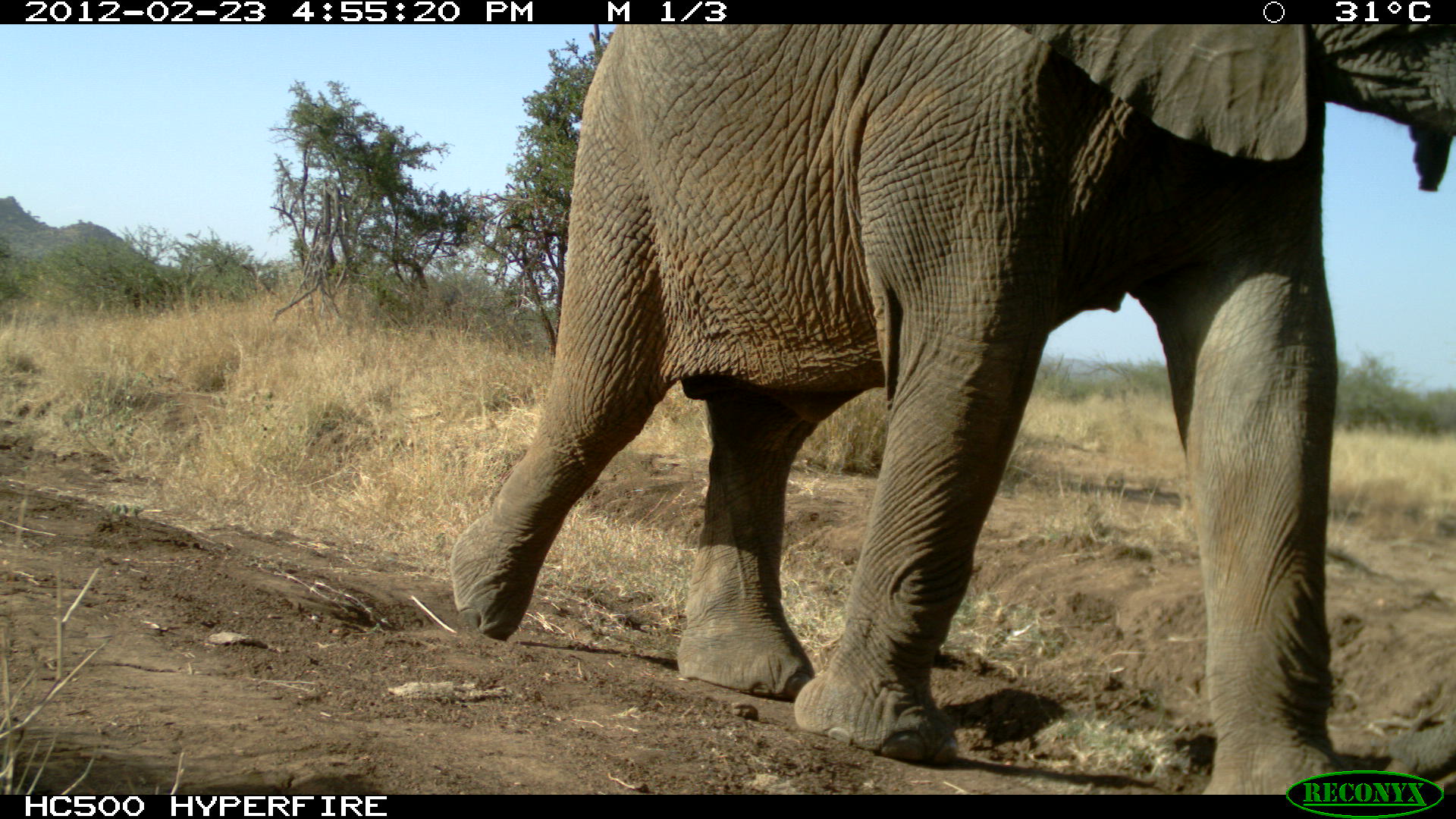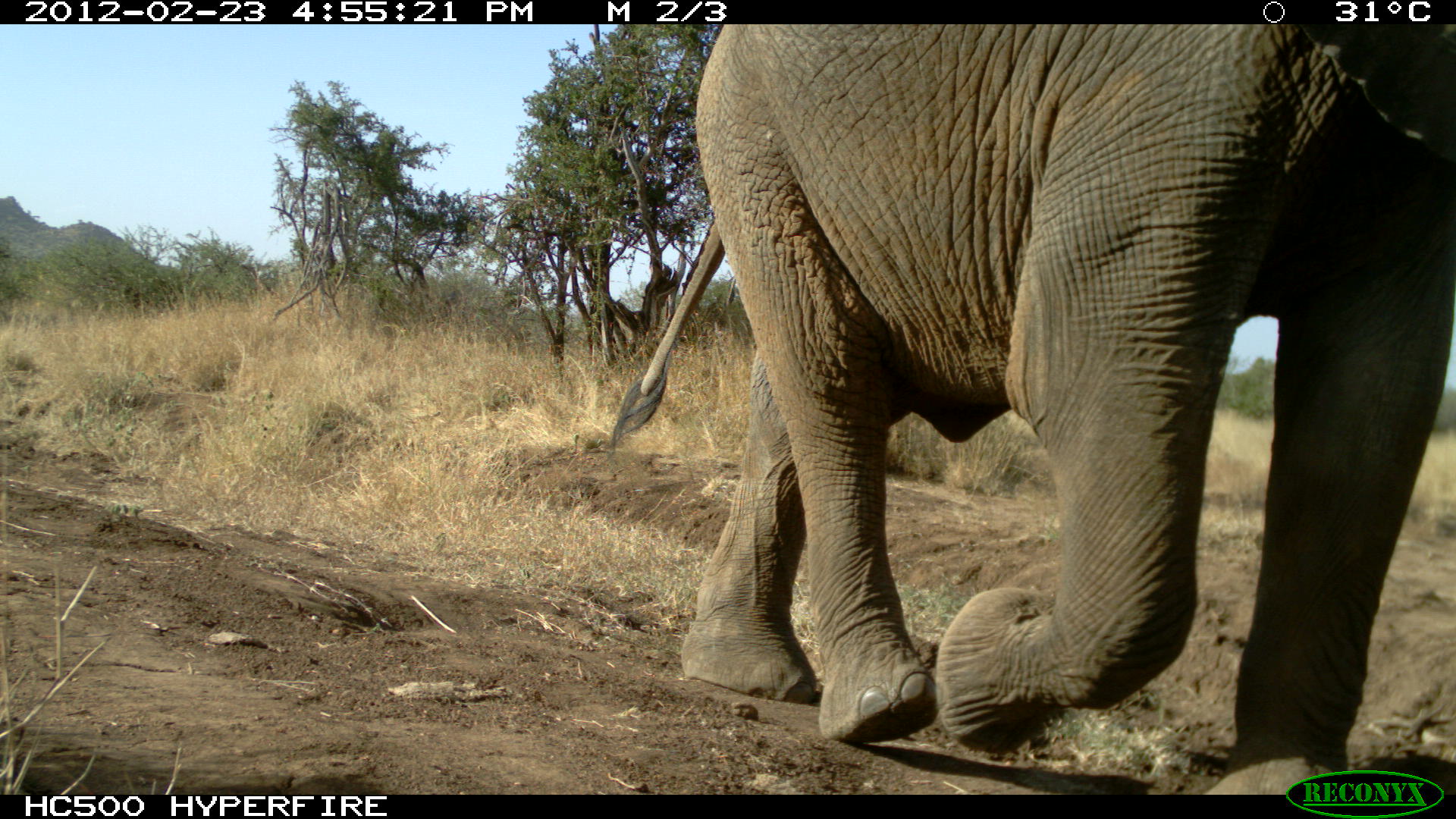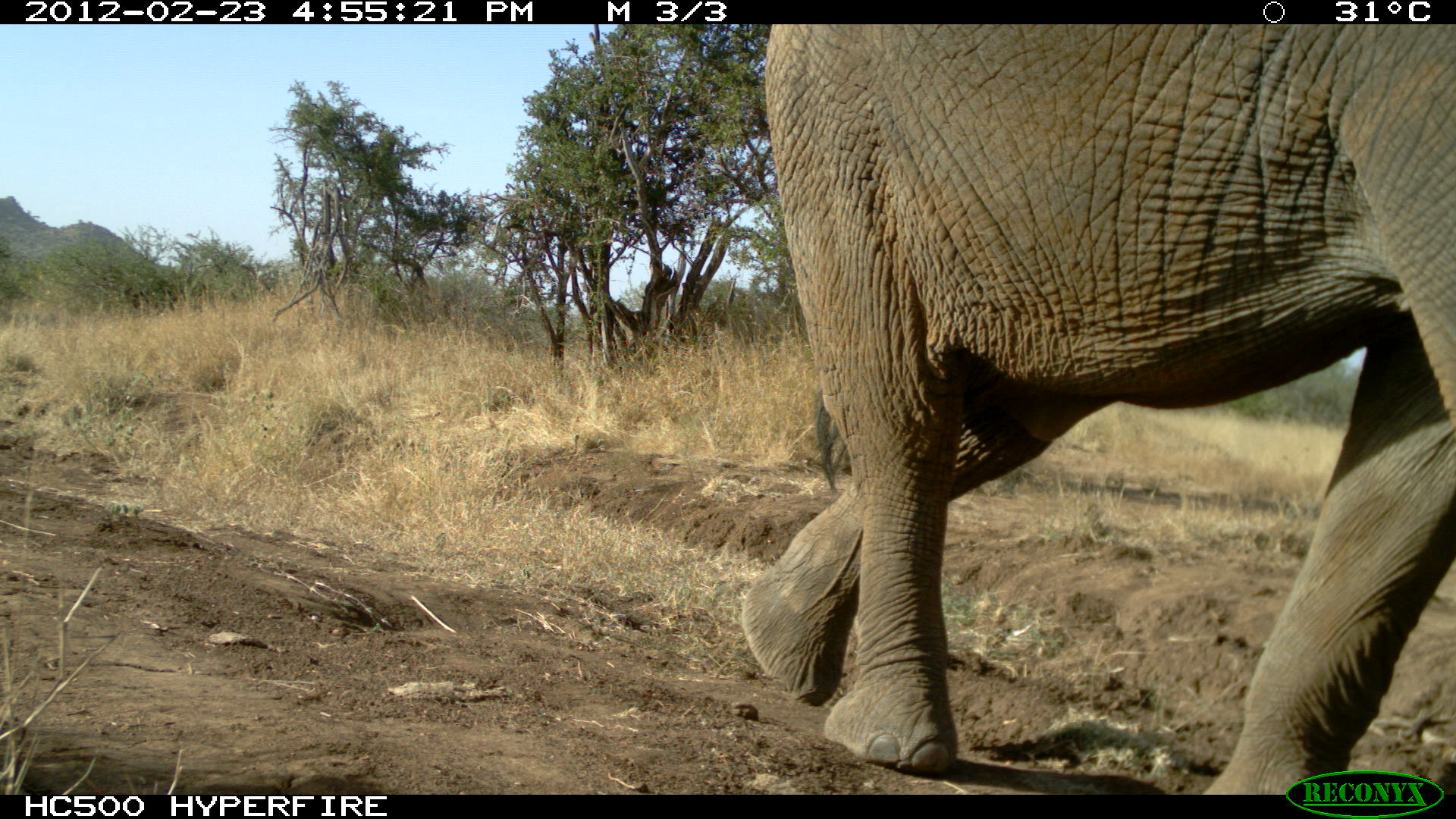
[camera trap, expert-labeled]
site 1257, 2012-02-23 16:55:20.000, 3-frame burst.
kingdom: Animalia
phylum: Chordata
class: Mammalia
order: Proboscidea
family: Elephantidae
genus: Loxodonta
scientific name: Loxodonta africana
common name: african bush elephant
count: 1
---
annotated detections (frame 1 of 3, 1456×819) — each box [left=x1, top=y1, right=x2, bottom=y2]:
loxodonta africana: [left=440, top=24, right=1454, bottom=794]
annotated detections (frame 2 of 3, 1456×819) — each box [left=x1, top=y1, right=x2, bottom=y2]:
loxodonta africana: [left=598, top=24, right=1454, bottom=794]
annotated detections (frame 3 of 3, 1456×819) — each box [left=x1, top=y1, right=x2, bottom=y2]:
loxodonta africana: [left=729, top=24, right=1454, bottom=794]